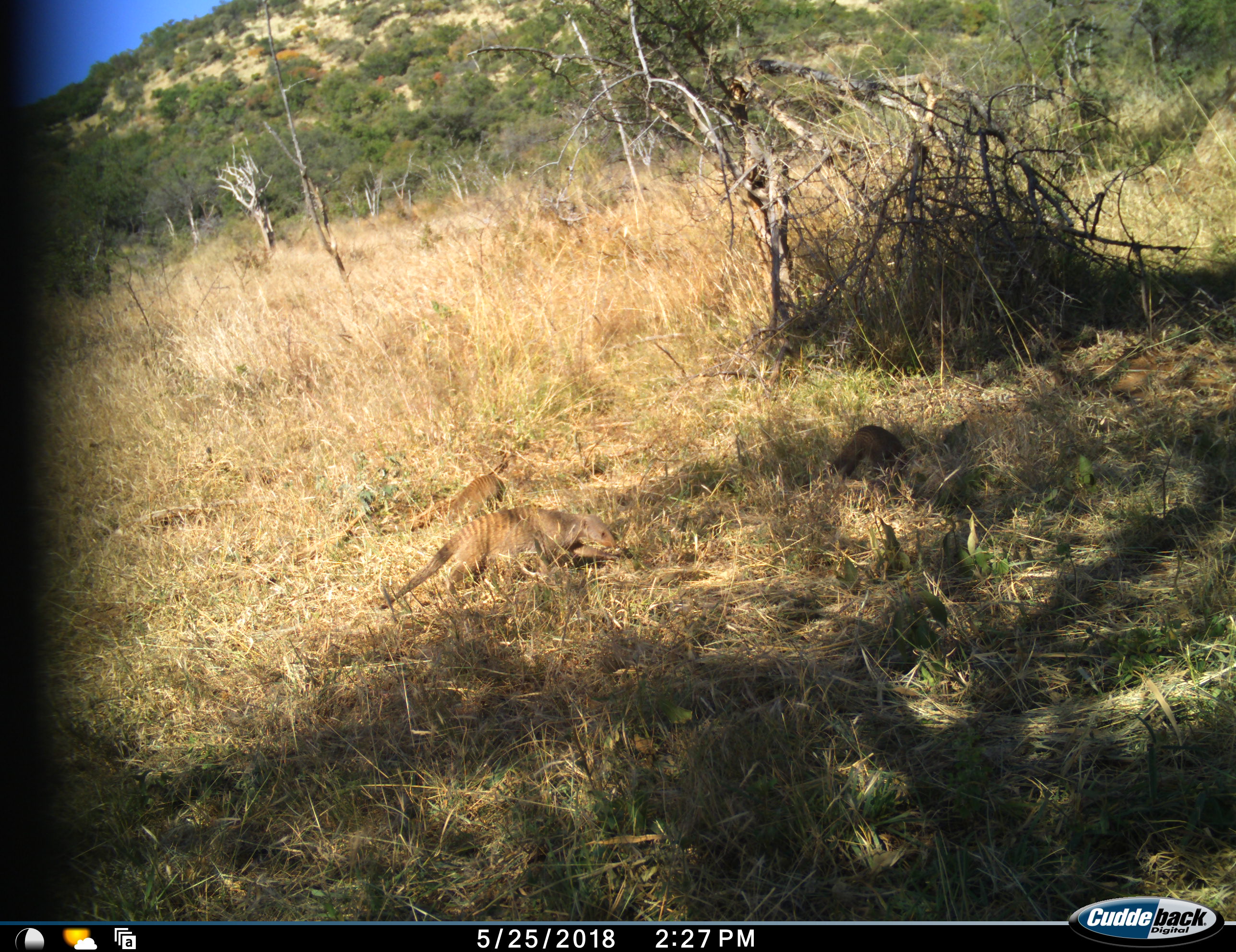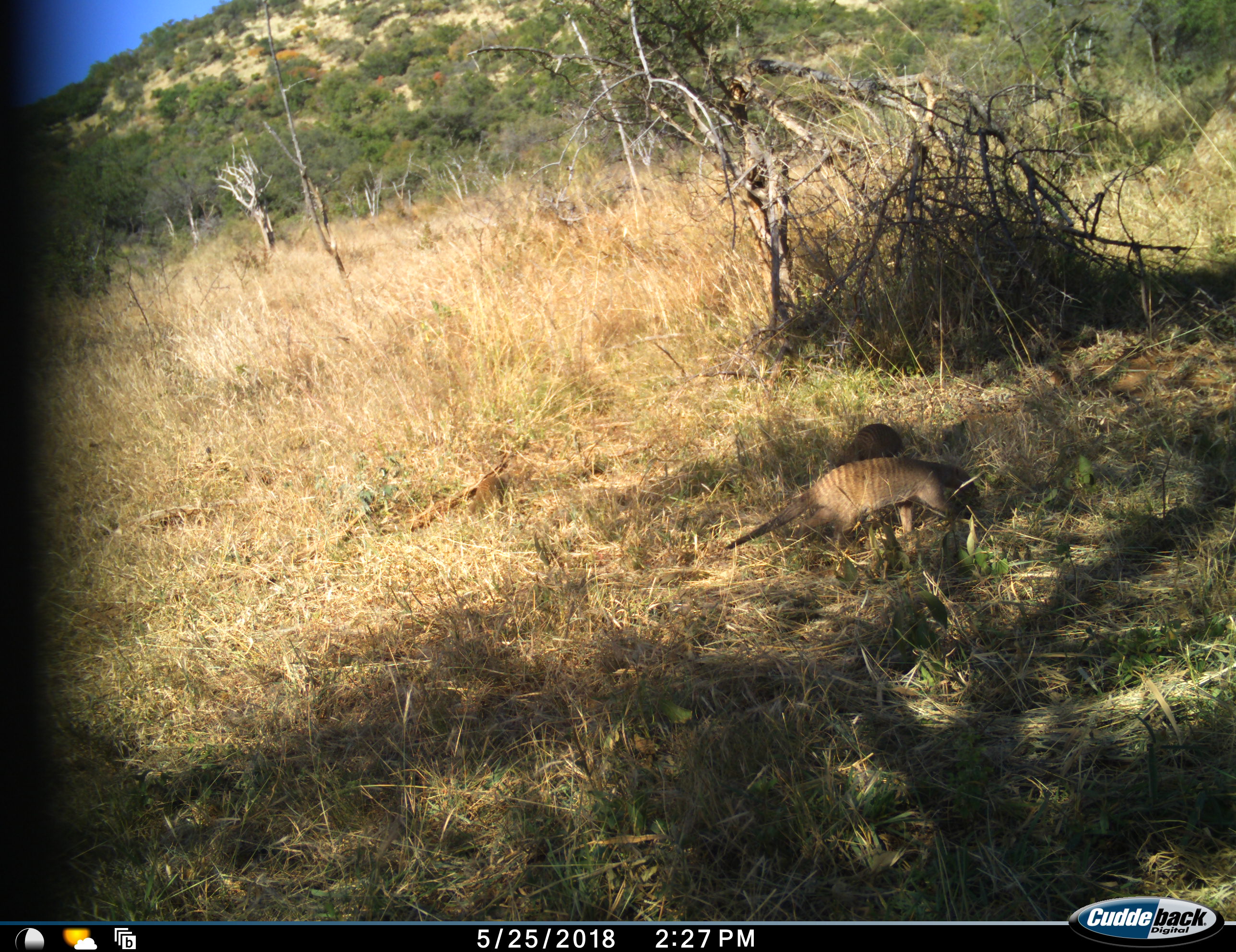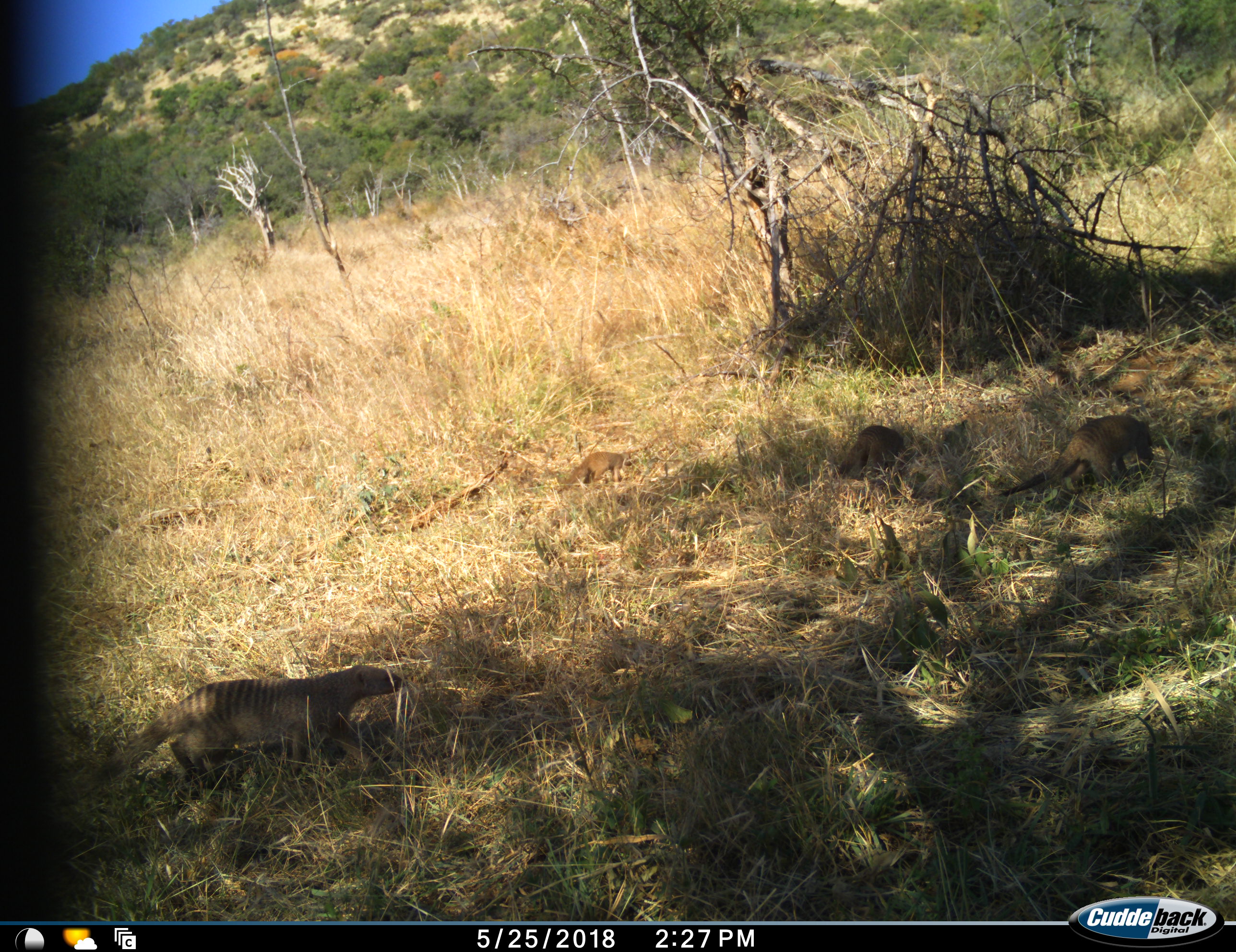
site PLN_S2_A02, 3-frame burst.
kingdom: Animalia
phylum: Chordata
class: Mammalia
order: Carnivora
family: Herpestidae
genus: Mungos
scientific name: Mungos mungo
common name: banded mongoose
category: mongoosebanded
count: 4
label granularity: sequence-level